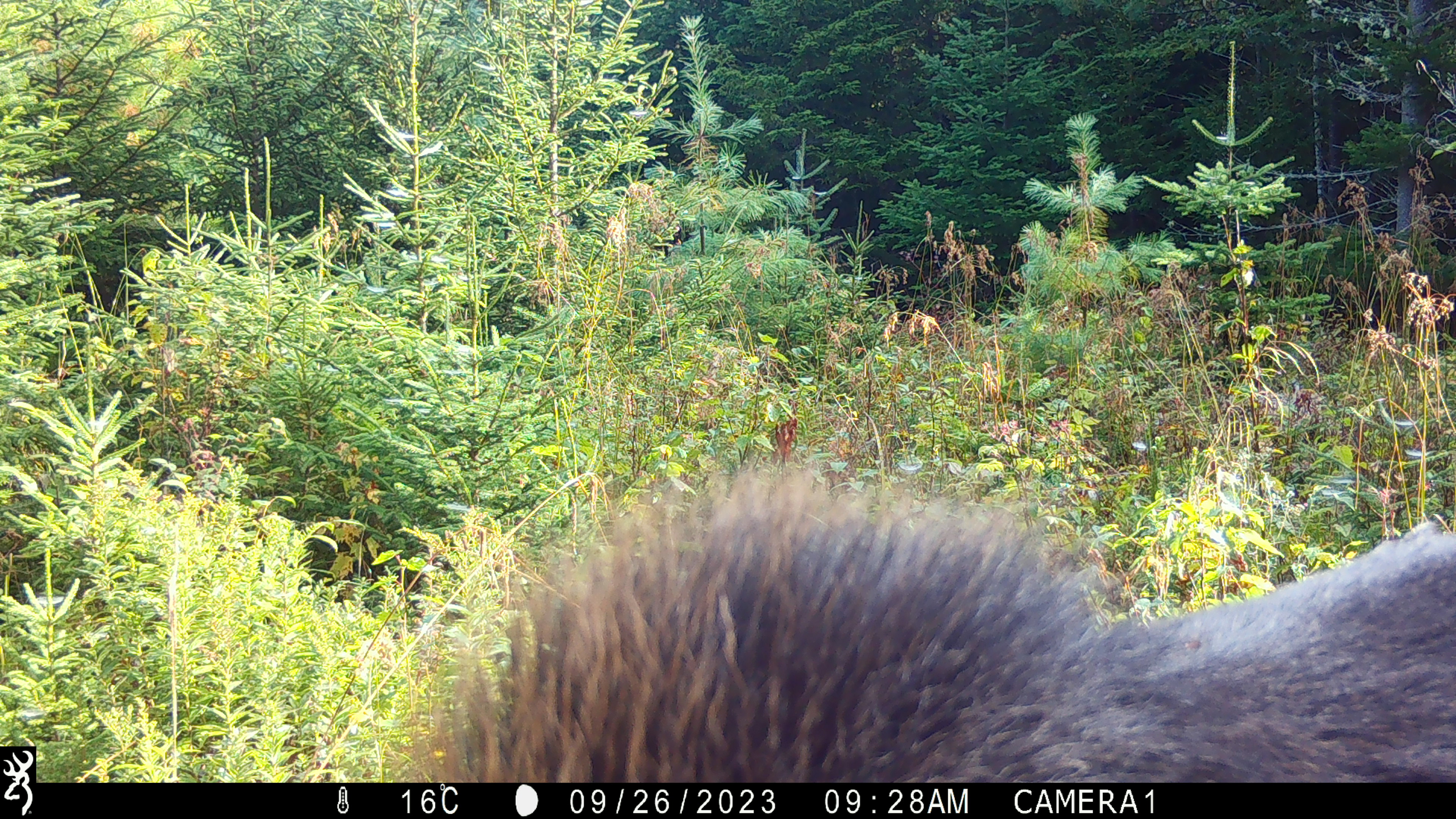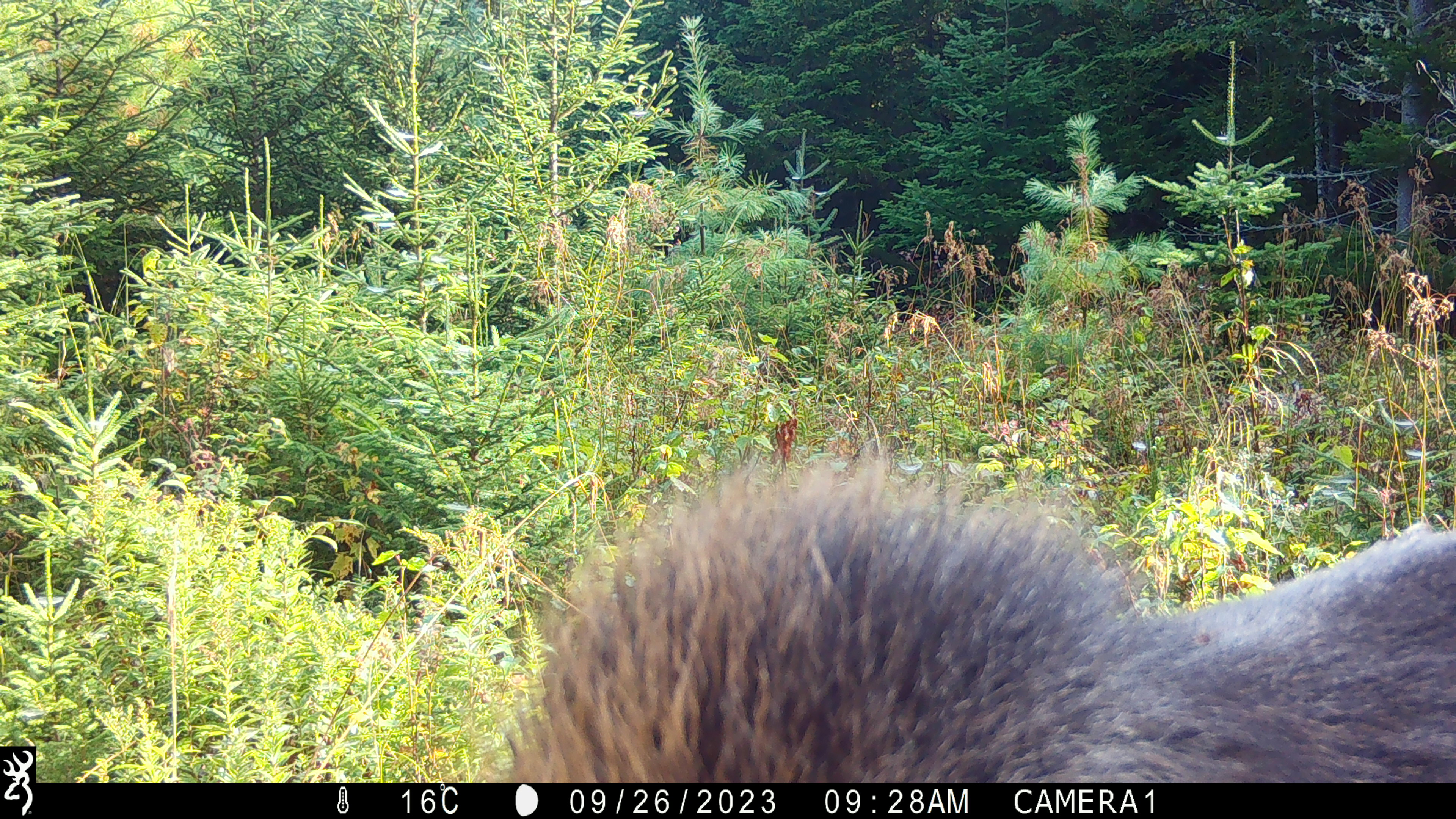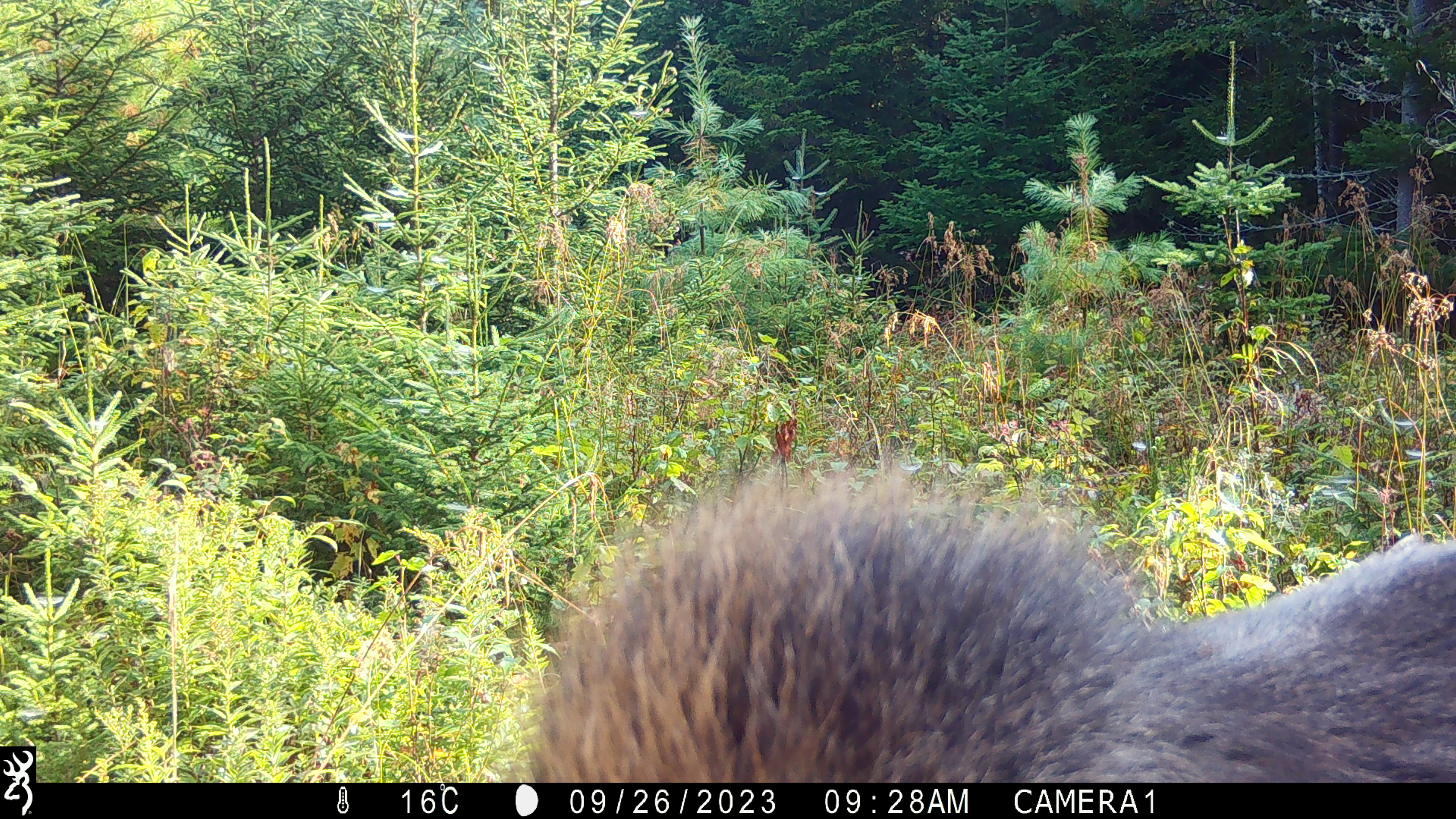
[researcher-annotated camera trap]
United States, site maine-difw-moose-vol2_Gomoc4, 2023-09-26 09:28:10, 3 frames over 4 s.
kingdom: Animalia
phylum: Chordata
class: Mammalia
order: Artiodactyla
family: Cervidae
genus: Alces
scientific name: Alces alces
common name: moose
Moose (Alces alces).